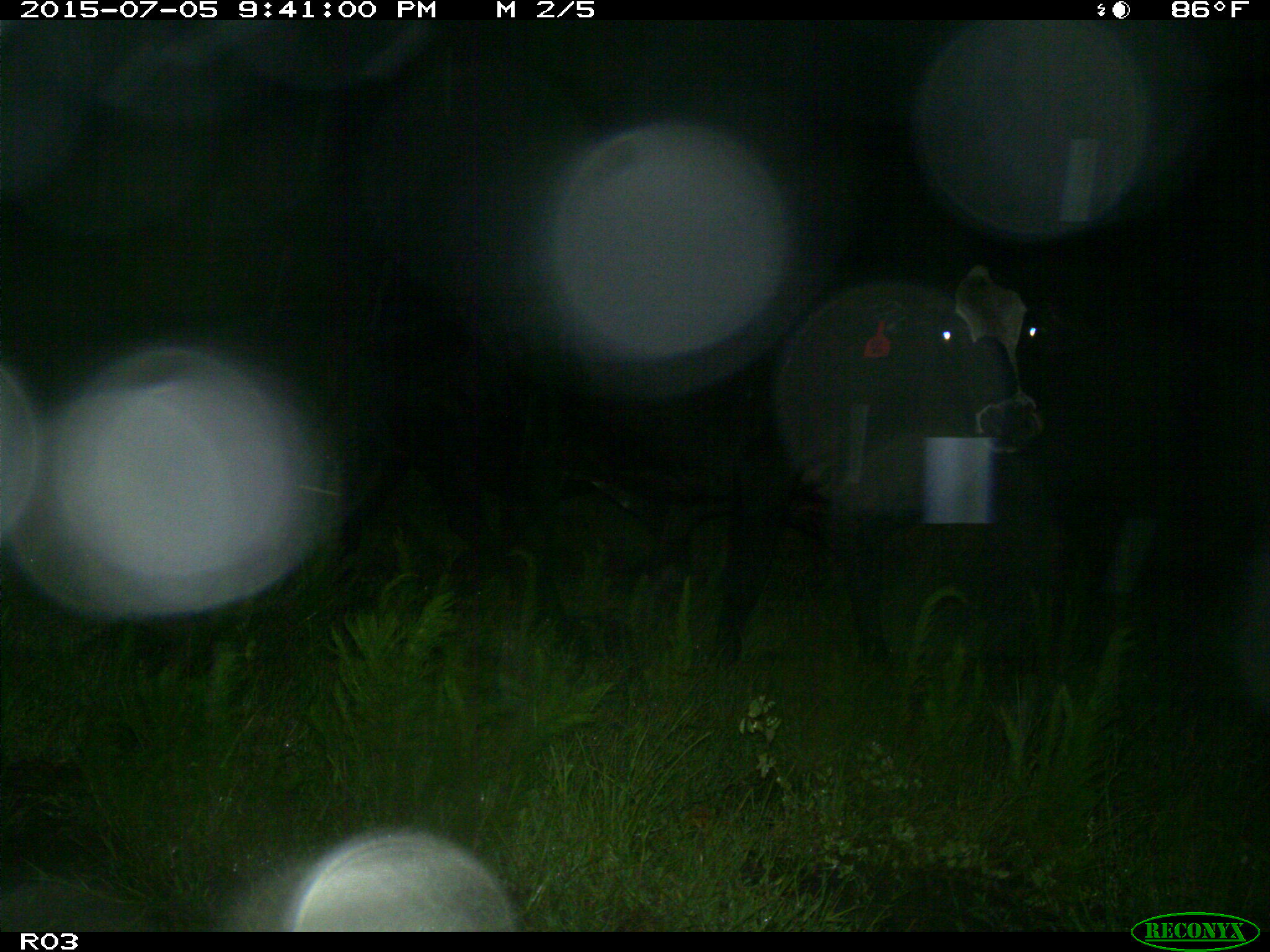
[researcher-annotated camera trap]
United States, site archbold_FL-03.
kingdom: Animalia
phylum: Chordata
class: Mammalia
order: Artiodactyla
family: Bovidae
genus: Bos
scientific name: Bos taurus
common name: domestic cow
Bos taurus (domestic cow).